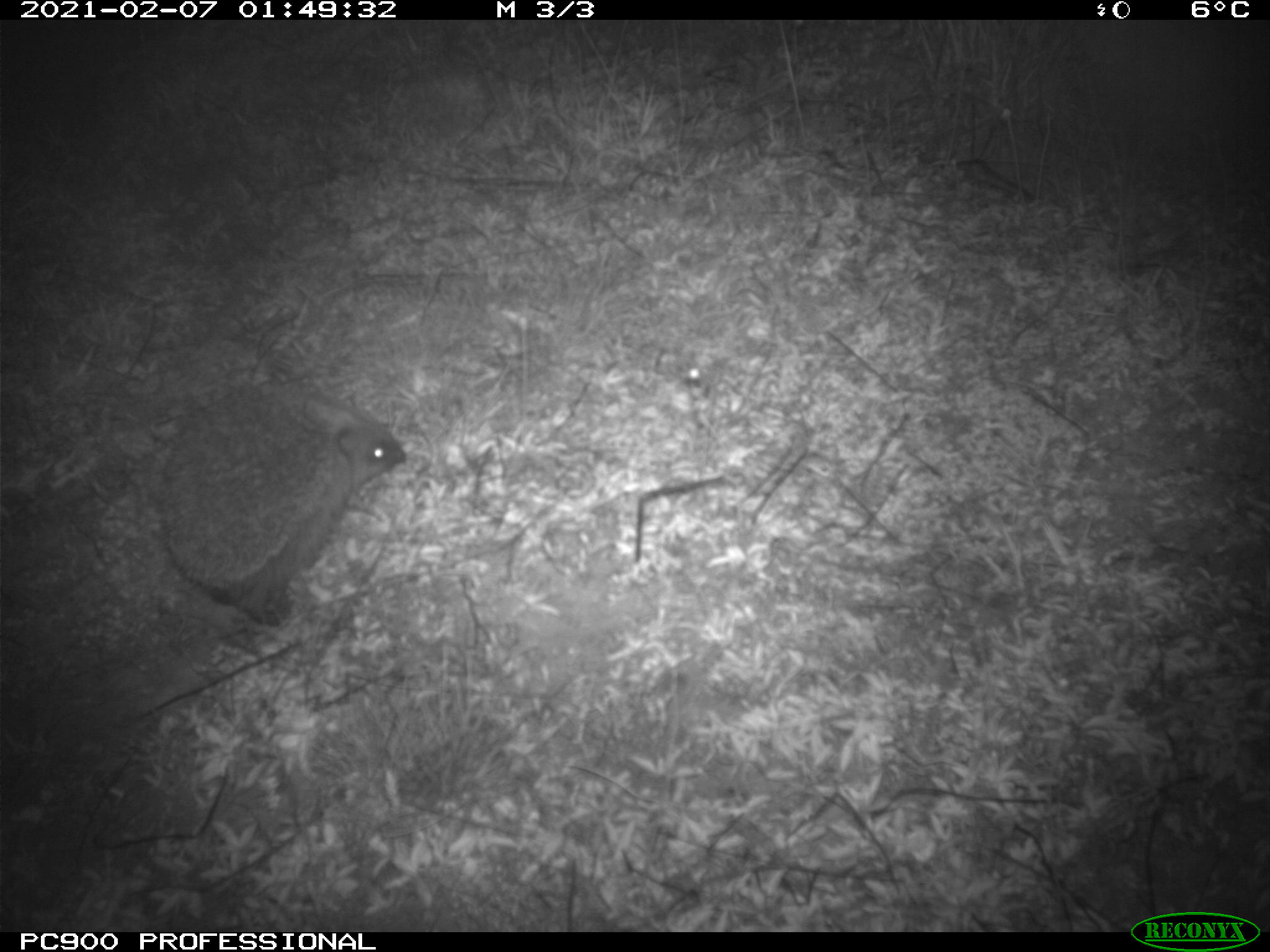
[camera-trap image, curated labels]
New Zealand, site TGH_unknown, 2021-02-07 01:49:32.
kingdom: Animalia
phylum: Chordata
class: Mammalia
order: Eulipotyphla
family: Erinaceidae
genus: Erinaceus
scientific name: Erinaceus europaeus europaeus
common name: european hedgehog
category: hedgehog